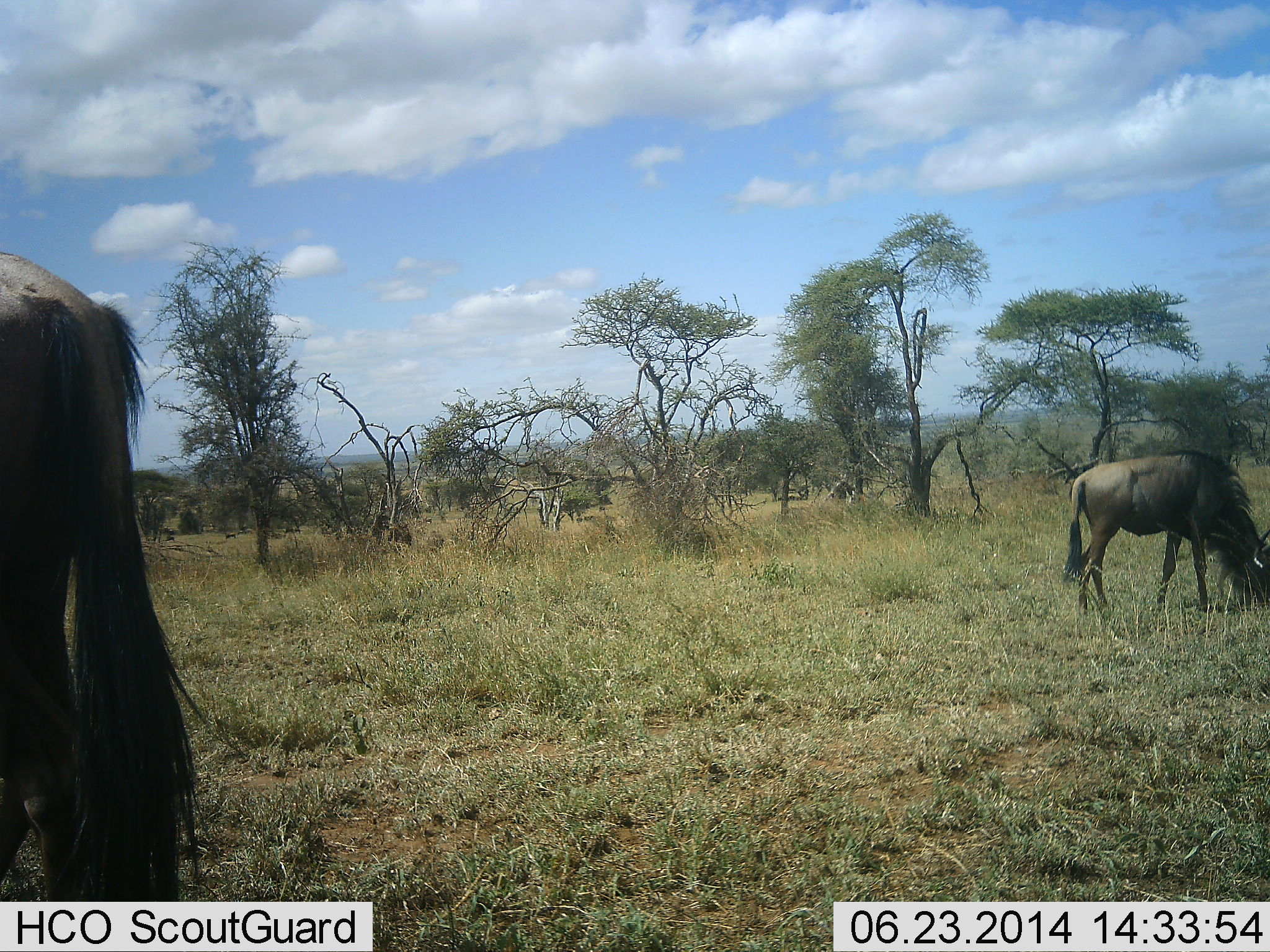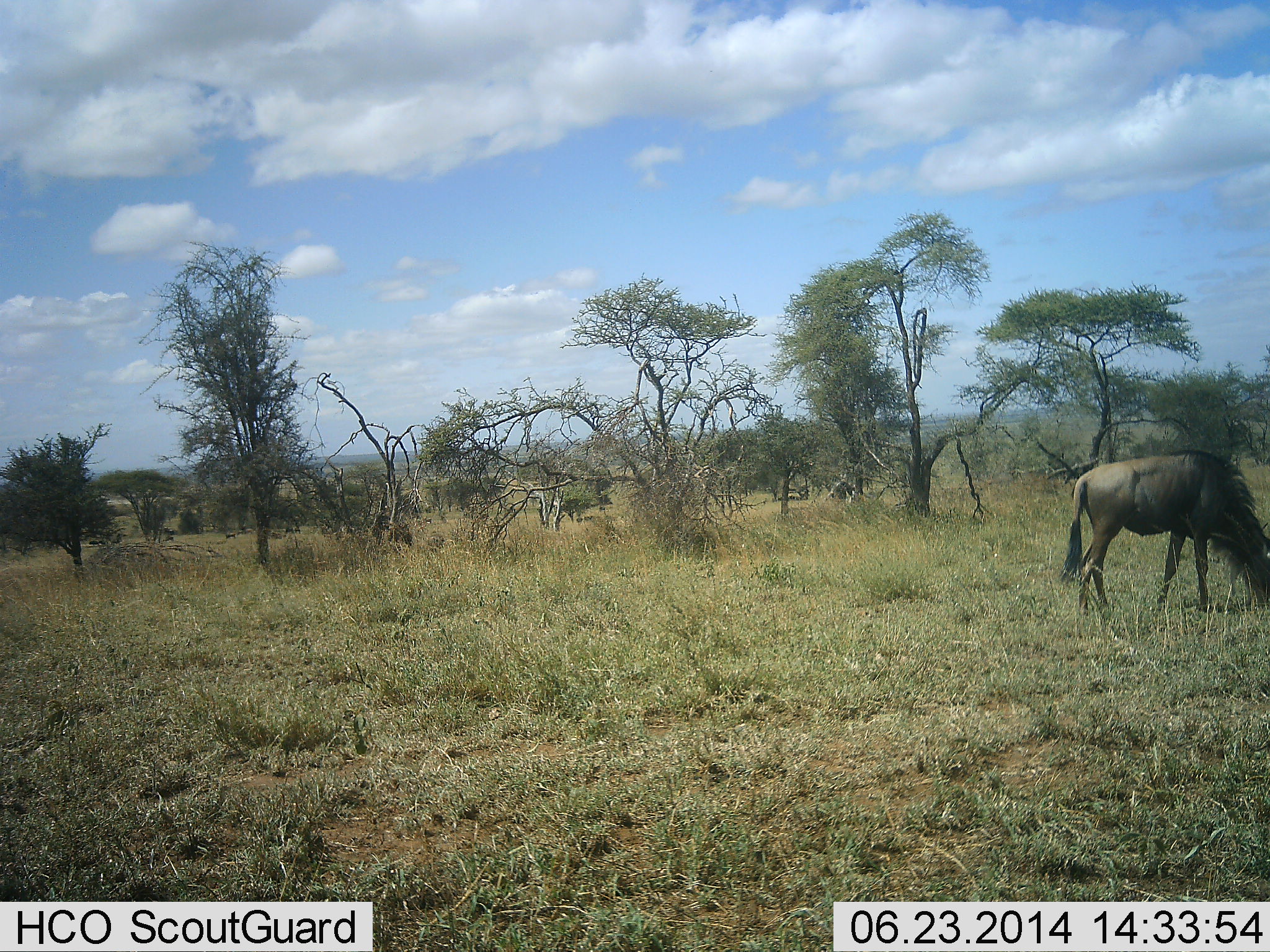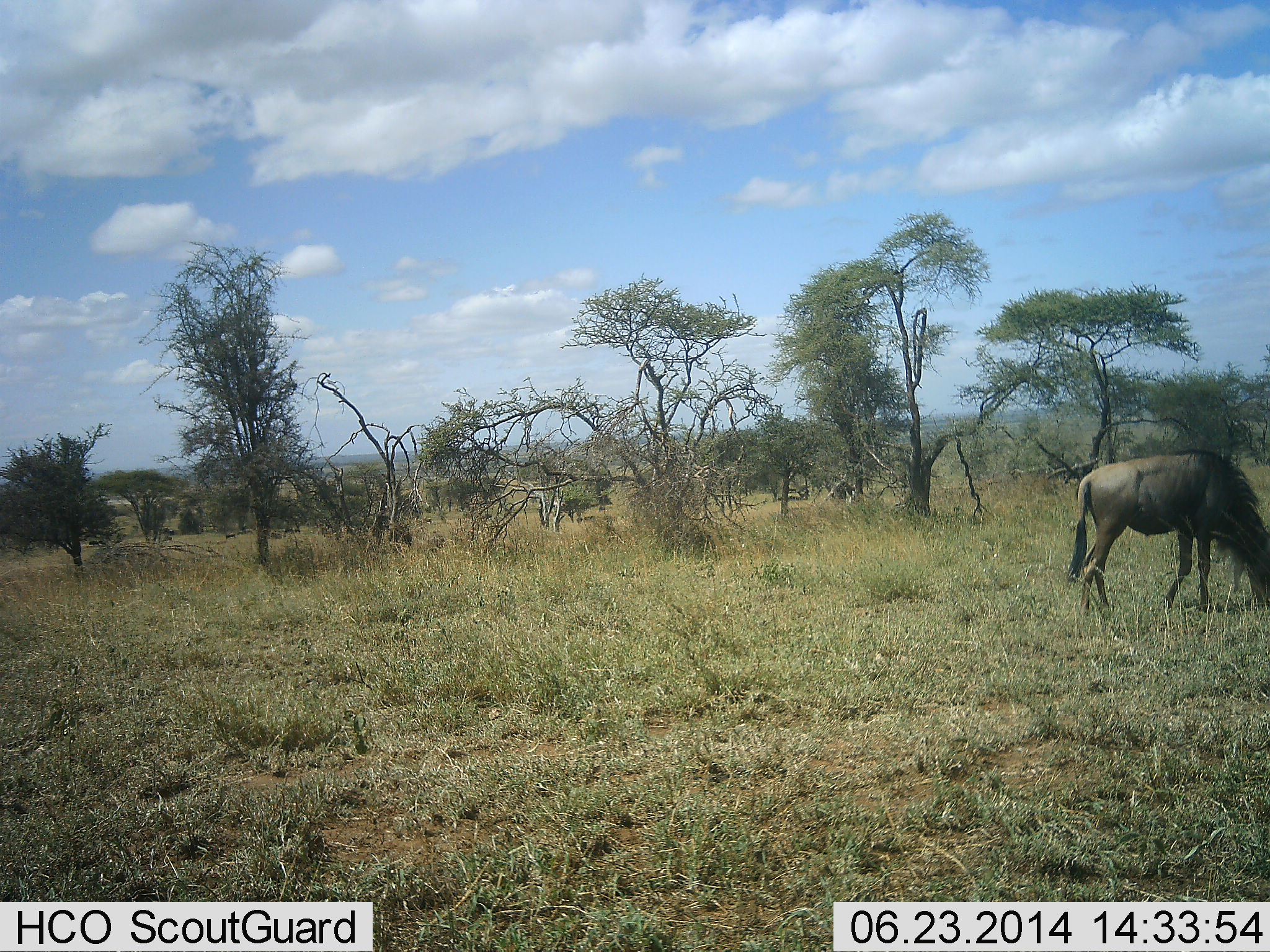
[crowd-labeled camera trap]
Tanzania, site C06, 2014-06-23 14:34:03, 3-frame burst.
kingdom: Animalia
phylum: Chordata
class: Mammalia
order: Artiodactyla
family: Bovidae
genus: Connochaetes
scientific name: Connochaetes taurinus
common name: blue wildebeest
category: wildebeest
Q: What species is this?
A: Wildebeest (blue wildebeest) (Connochaetes taurinus).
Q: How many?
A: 2.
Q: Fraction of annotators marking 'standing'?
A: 20%.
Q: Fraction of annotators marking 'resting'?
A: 0%.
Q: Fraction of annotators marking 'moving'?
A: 70%.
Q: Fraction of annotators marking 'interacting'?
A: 0%.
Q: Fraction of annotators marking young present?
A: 0%.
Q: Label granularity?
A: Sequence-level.